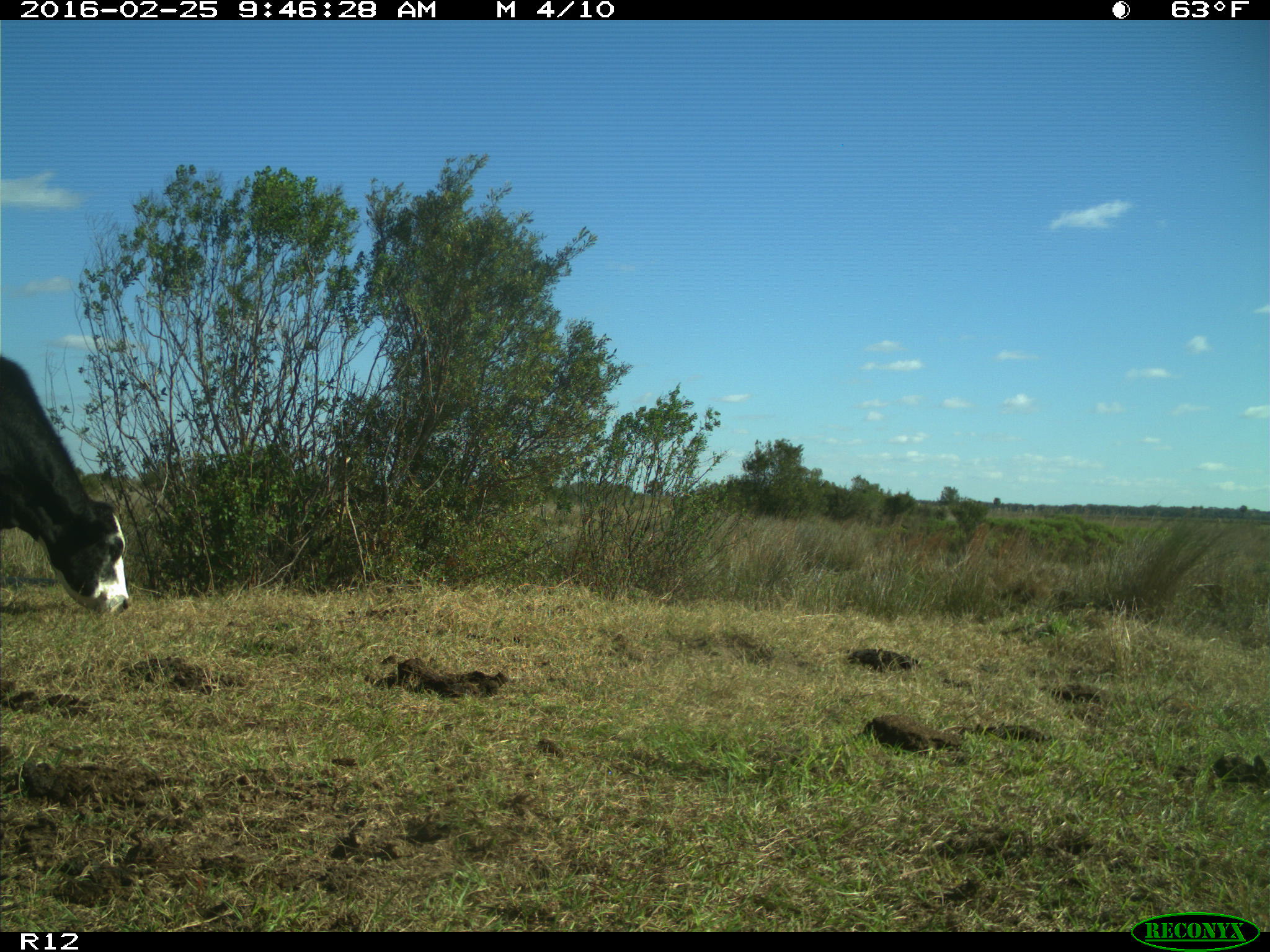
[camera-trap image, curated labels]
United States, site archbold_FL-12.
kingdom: Animalia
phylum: Chordata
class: Mammalia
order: Artiodactyla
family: Bovidae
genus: Bos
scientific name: Bos taurus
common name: domestic cow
Bos taurus (domestic cow).